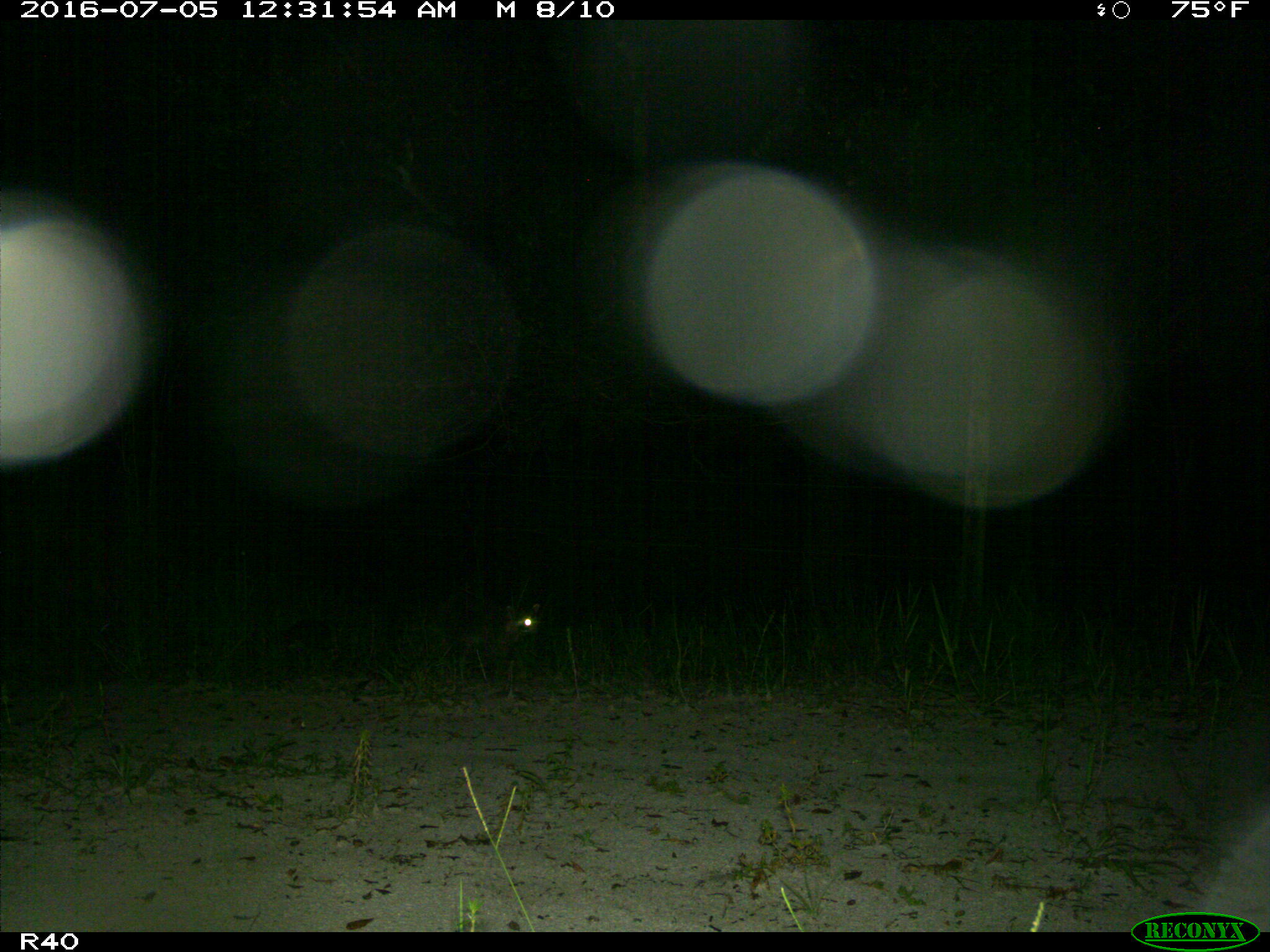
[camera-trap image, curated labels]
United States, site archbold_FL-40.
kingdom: Animalia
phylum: Chordata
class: Mammalia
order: Carnivora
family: Procyonidae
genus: Procyon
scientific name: Procyon lotor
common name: common raccoon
Procyon lotor (common raccoon).